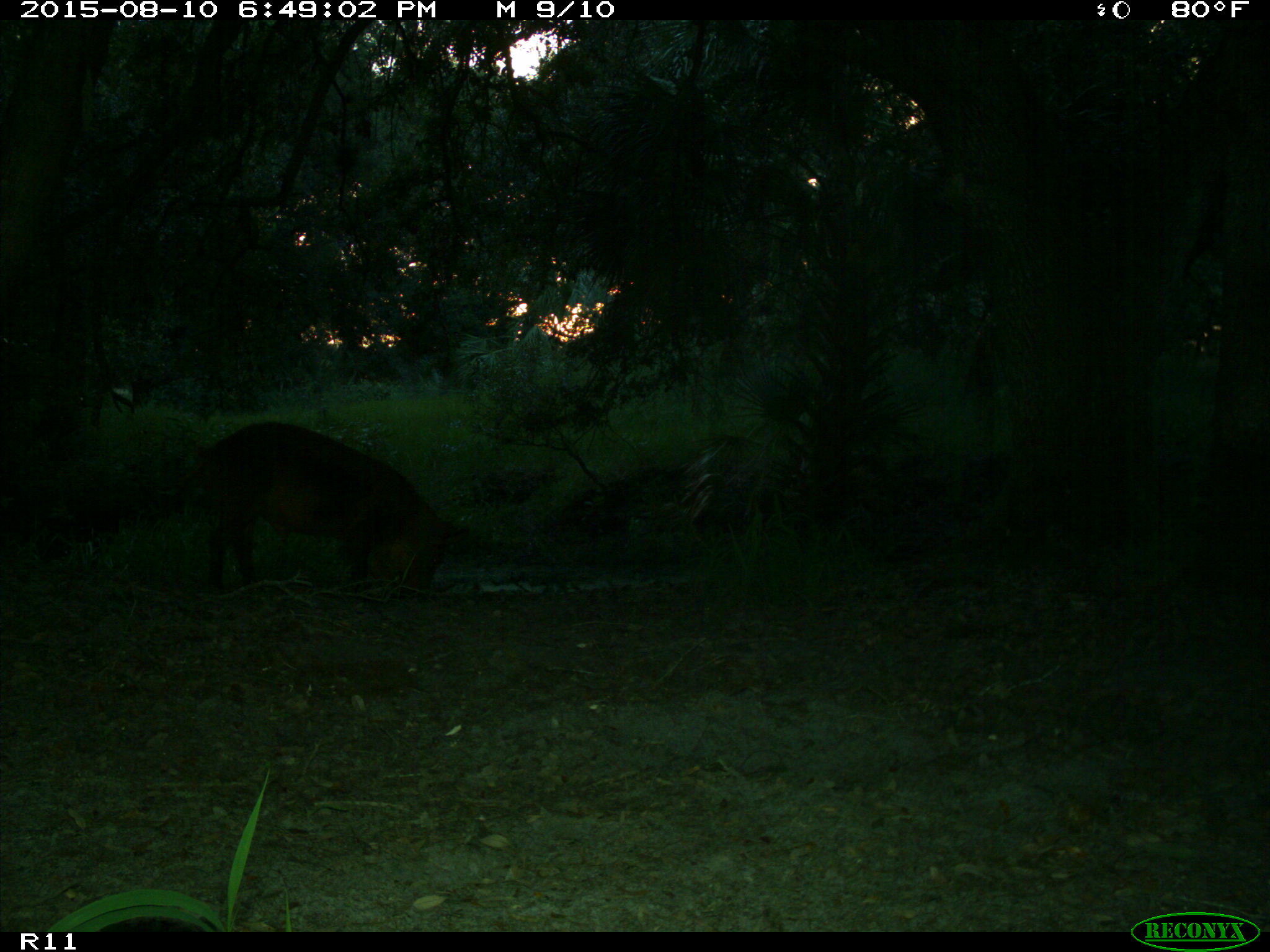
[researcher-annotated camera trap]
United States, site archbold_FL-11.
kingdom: Animalia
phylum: Chordata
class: Mammalia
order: Artiodactyla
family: Suidae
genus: Sus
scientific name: Sus scrofa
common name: wild boar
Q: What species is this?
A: Sus scrofa (wild boar).